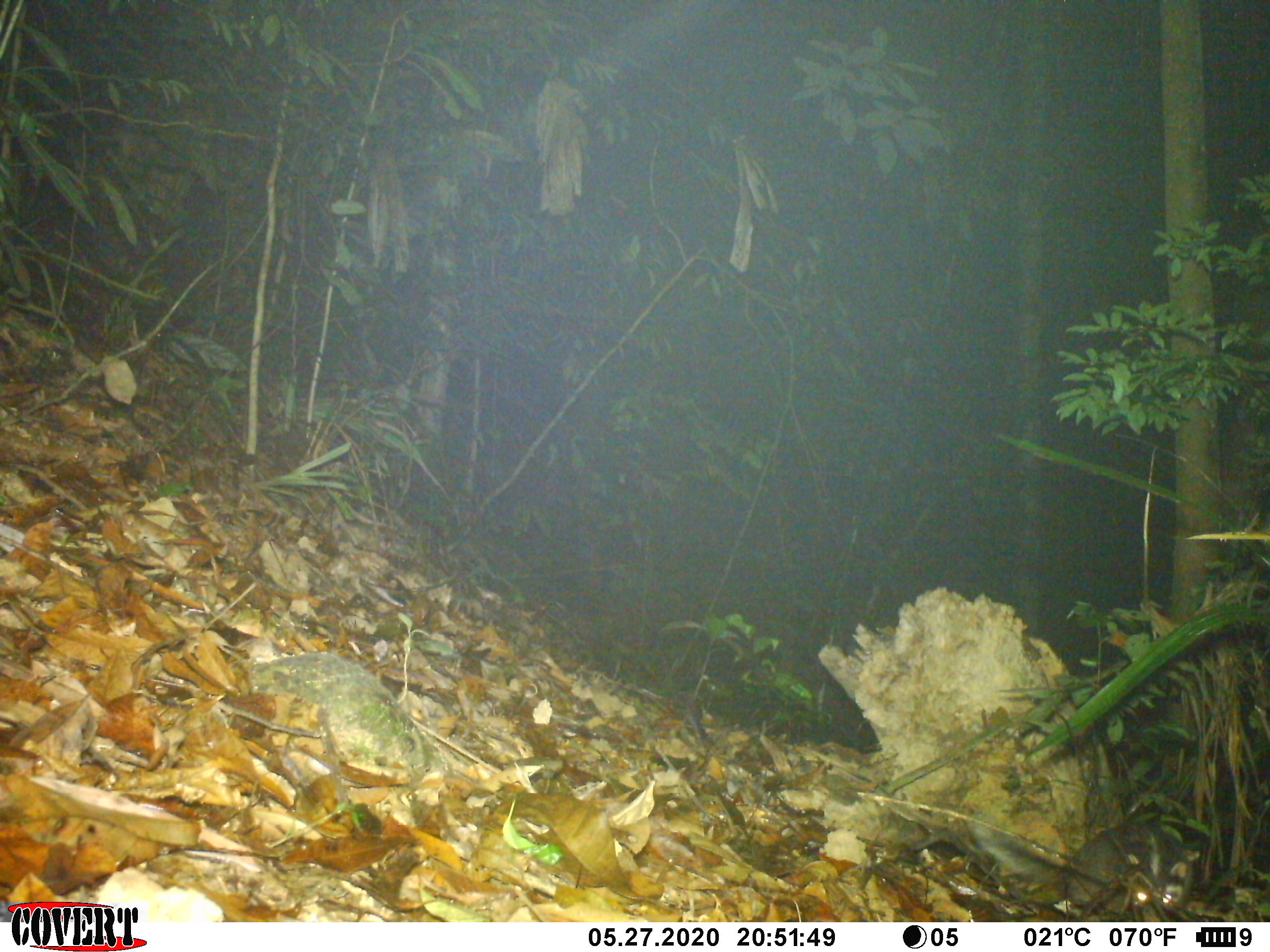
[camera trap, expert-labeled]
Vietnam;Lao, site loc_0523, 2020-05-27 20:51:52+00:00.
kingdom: Animalia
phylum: Chordata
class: Mammalia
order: Carnivora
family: Mustelidae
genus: Melogale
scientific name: Melogale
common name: ferret badger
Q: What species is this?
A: Ferret badger (Melogale).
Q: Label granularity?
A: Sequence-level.